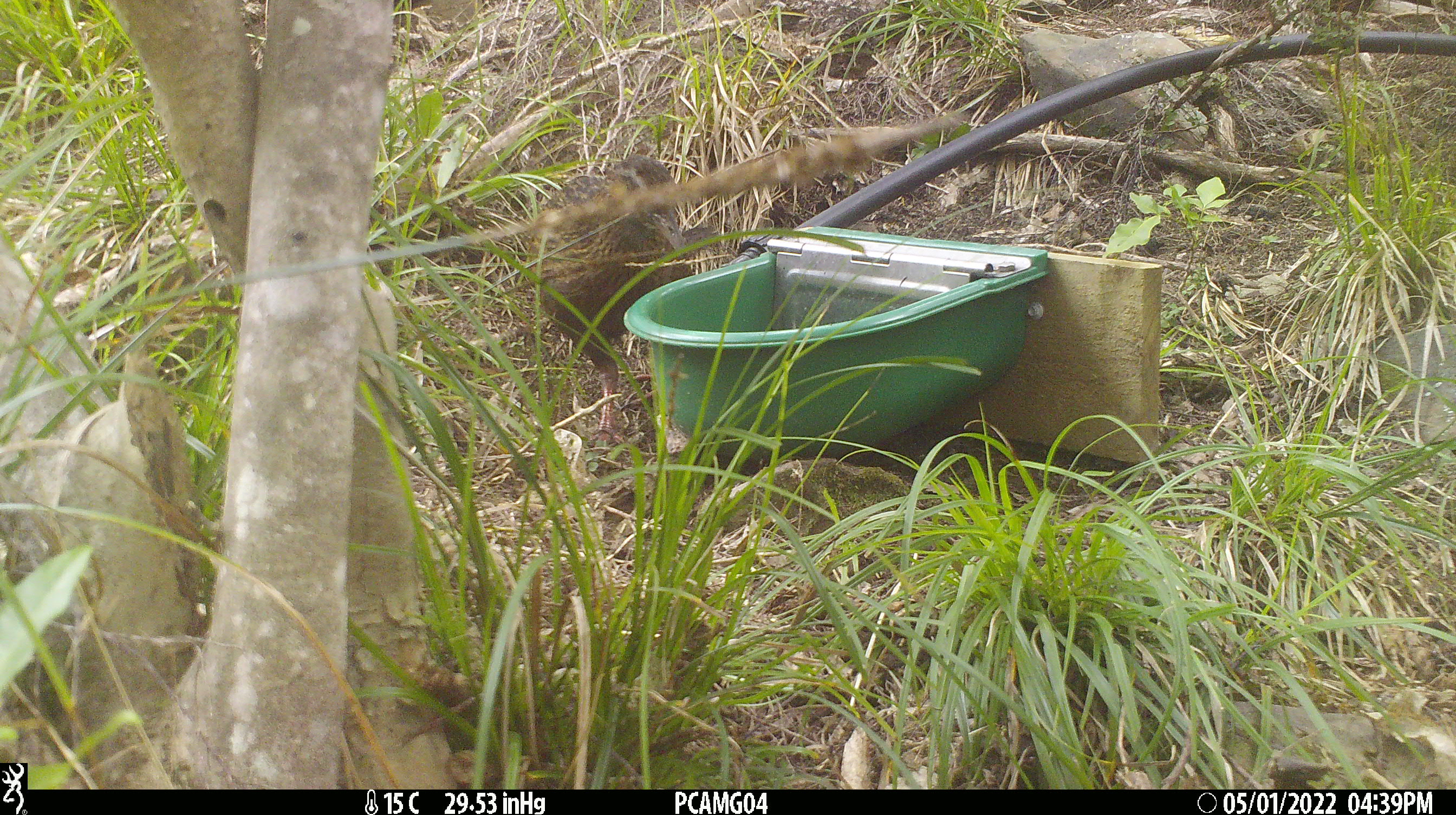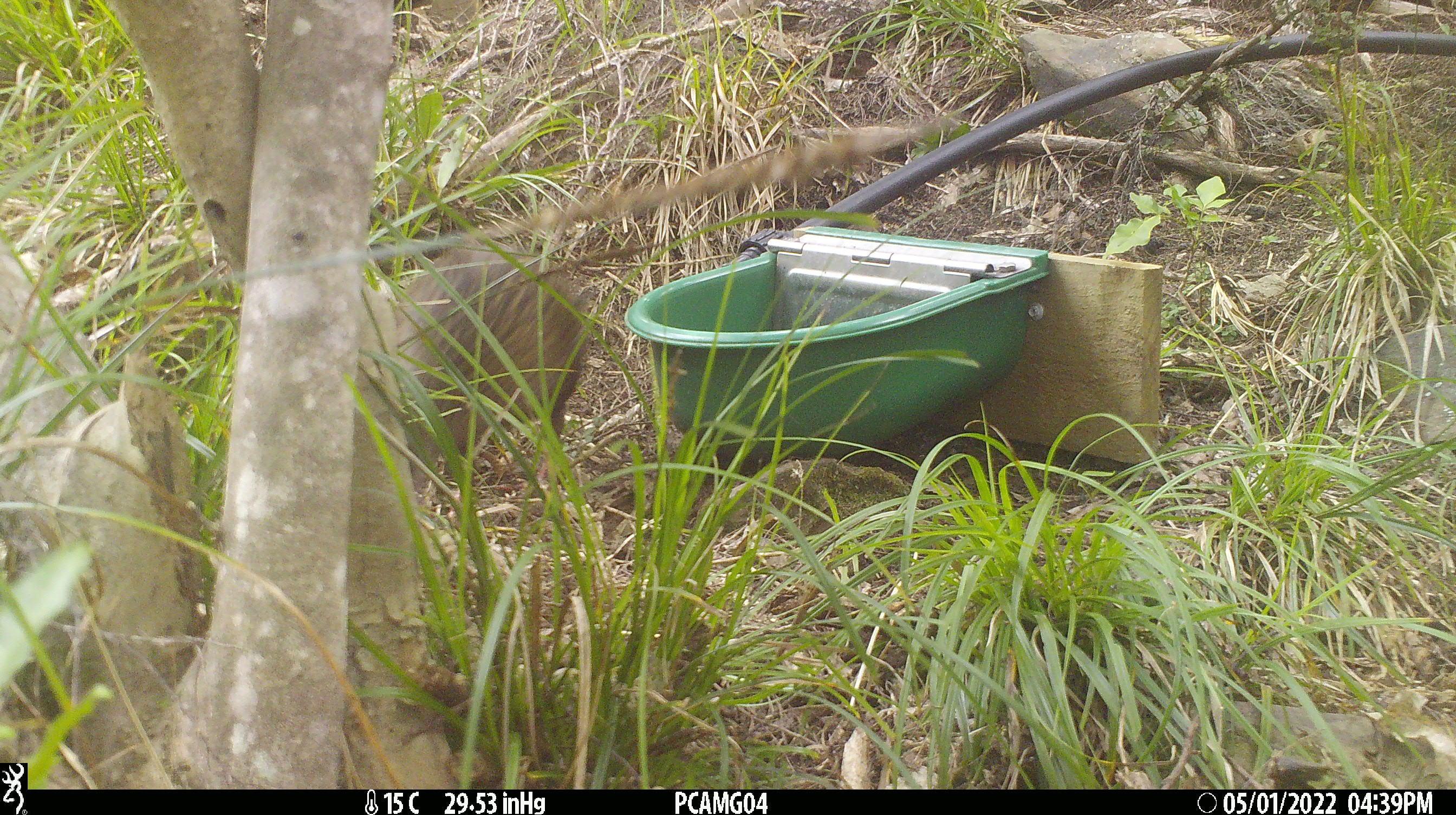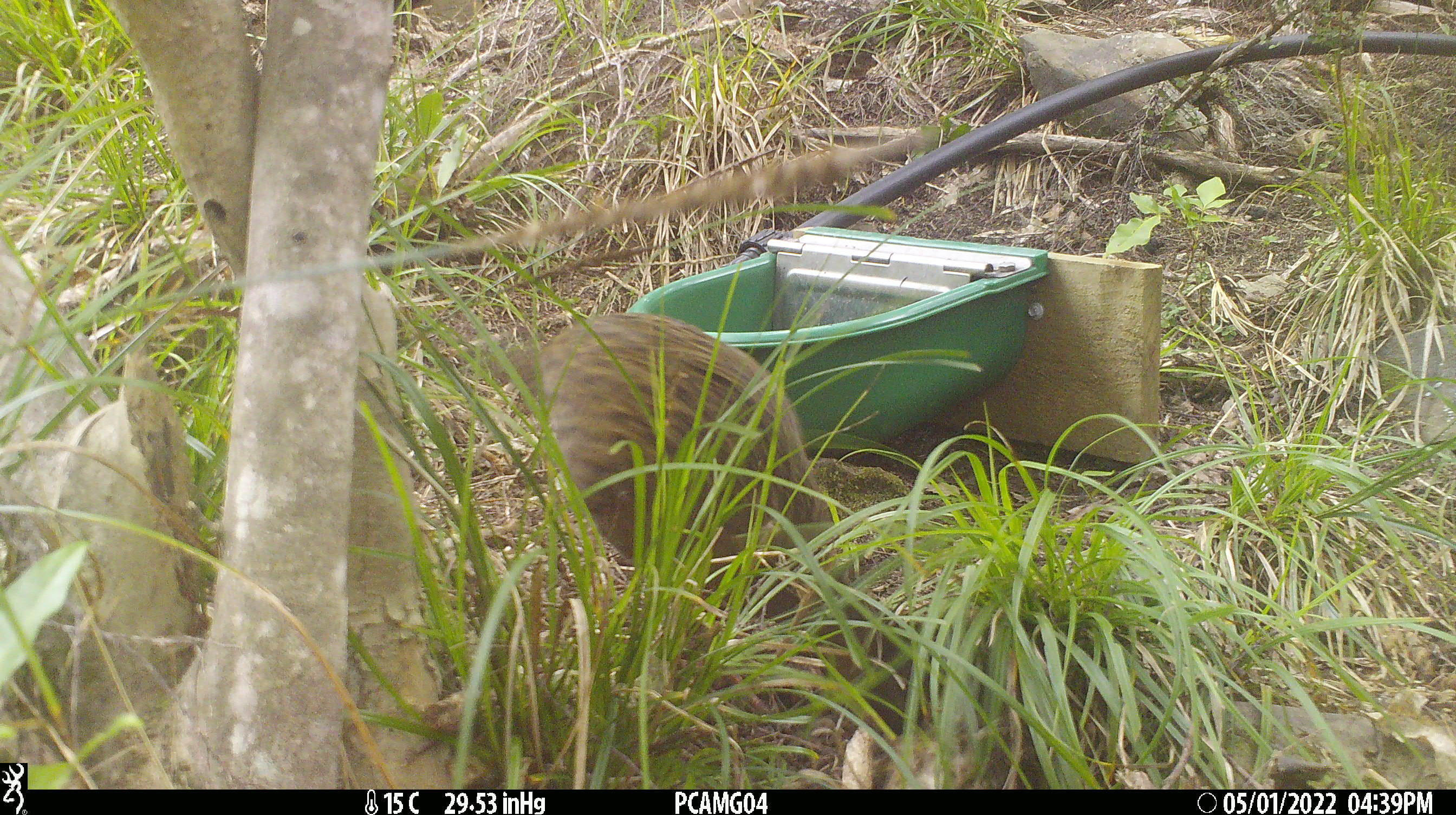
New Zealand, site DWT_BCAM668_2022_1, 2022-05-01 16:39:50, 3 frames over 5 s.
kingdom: Animalia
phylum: Chordata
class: Aves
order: Gruiformes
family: Rallidae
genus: Gallirallus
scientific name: Gallirallus australis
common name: weka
Weka (Gallirallus australis).